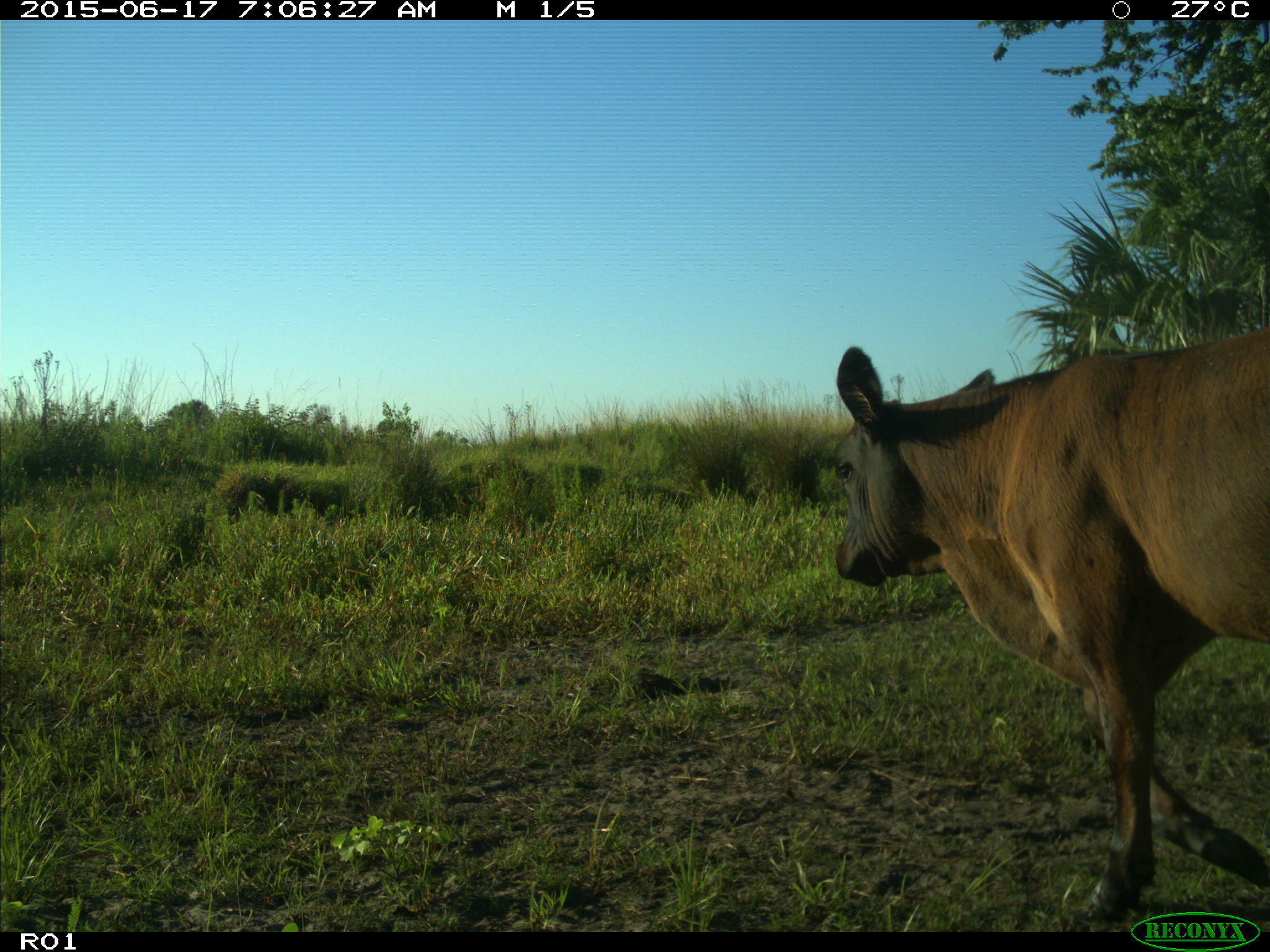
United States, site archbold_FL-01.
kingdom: Animalia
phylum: Chordata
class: Mammalia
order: Artiodactyla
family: Bovidae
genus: Bos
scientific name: Bos taurus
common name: domestic cow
Bos taurus (domestic cow).